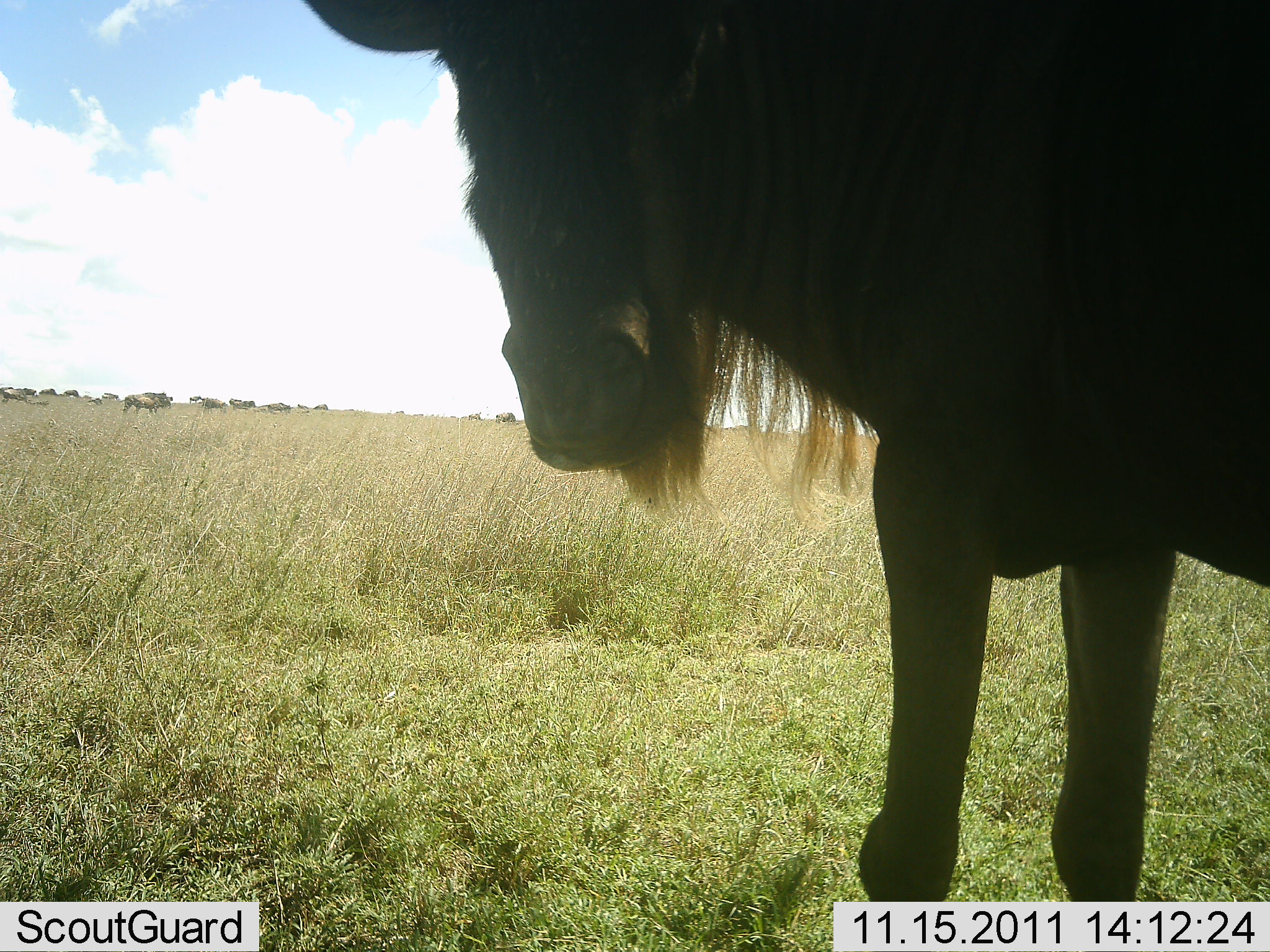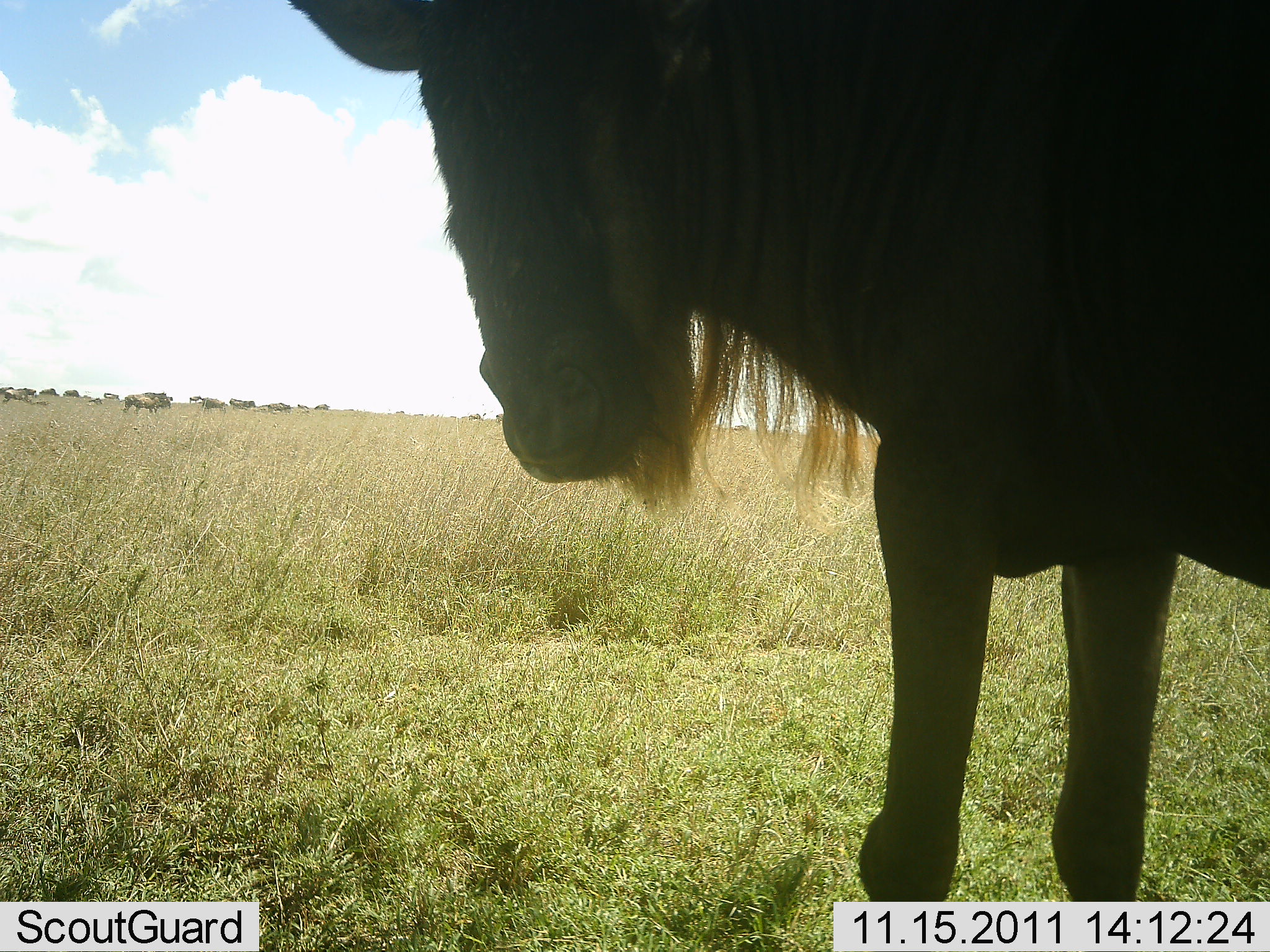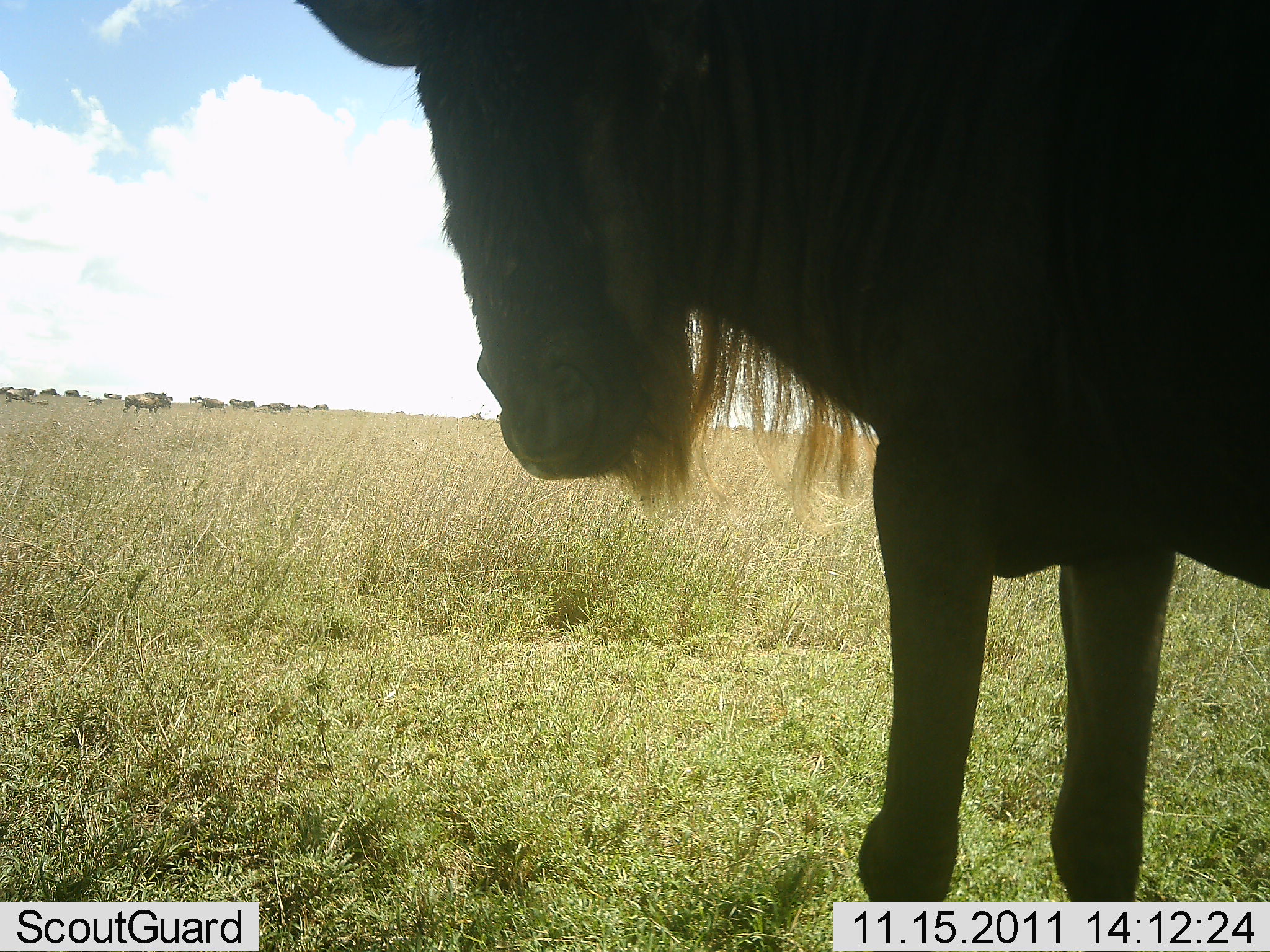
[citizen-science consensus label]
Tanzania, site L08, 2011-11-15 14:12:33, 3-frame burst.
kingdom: Animalia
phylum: Chordata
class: Mammalia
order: Artiodactyla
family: Bovidae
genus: Connochaetes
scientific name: Connochaetes taurinus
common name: blue wildebeest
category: wildebeest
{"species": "wildebeest (blue wildebeest) (Connochaetes taurinus)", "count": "11-50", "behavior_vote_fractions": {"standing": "100%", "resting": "0%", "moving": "0%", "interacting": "0%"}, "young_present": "0%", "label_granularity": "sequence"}